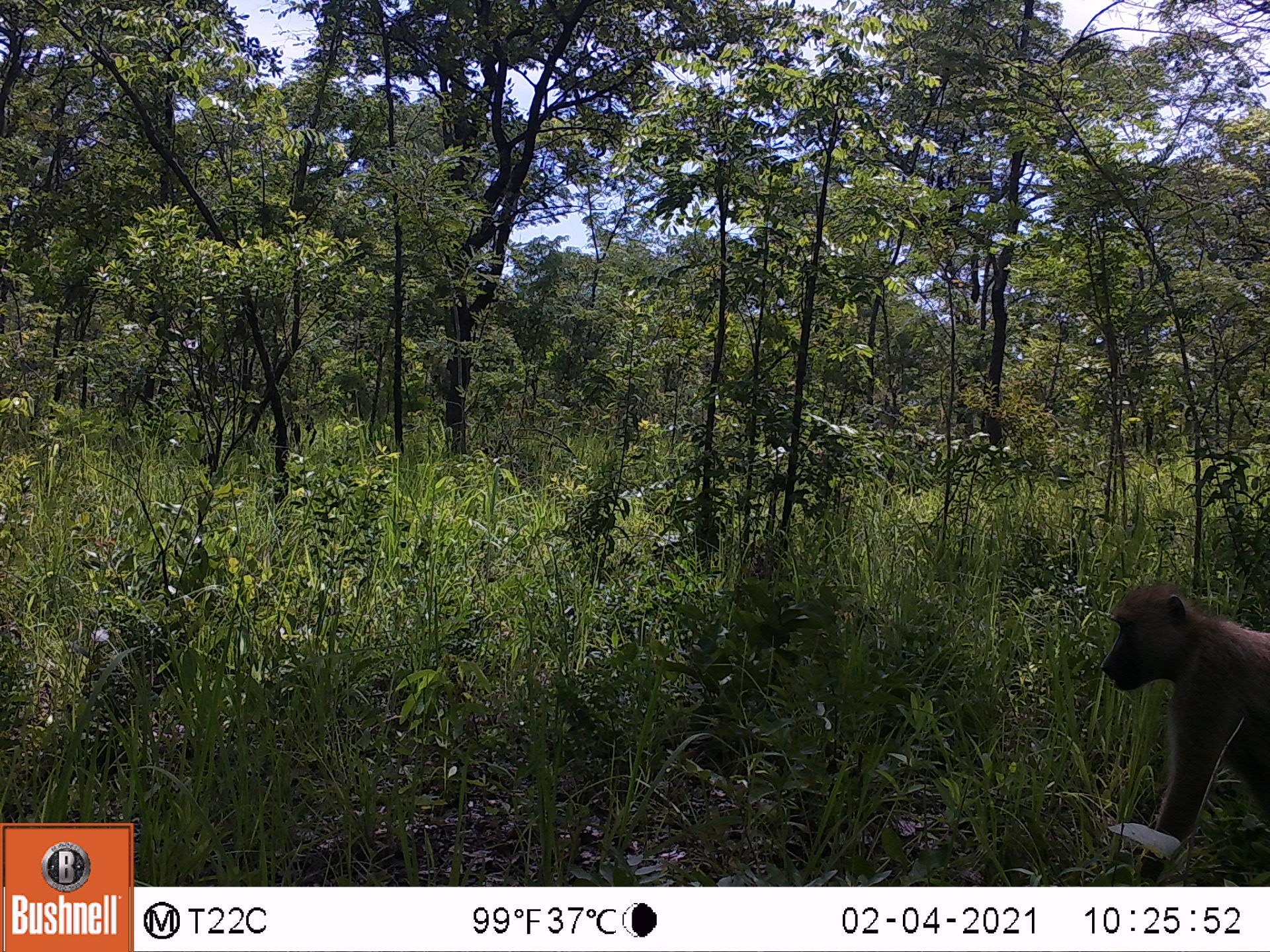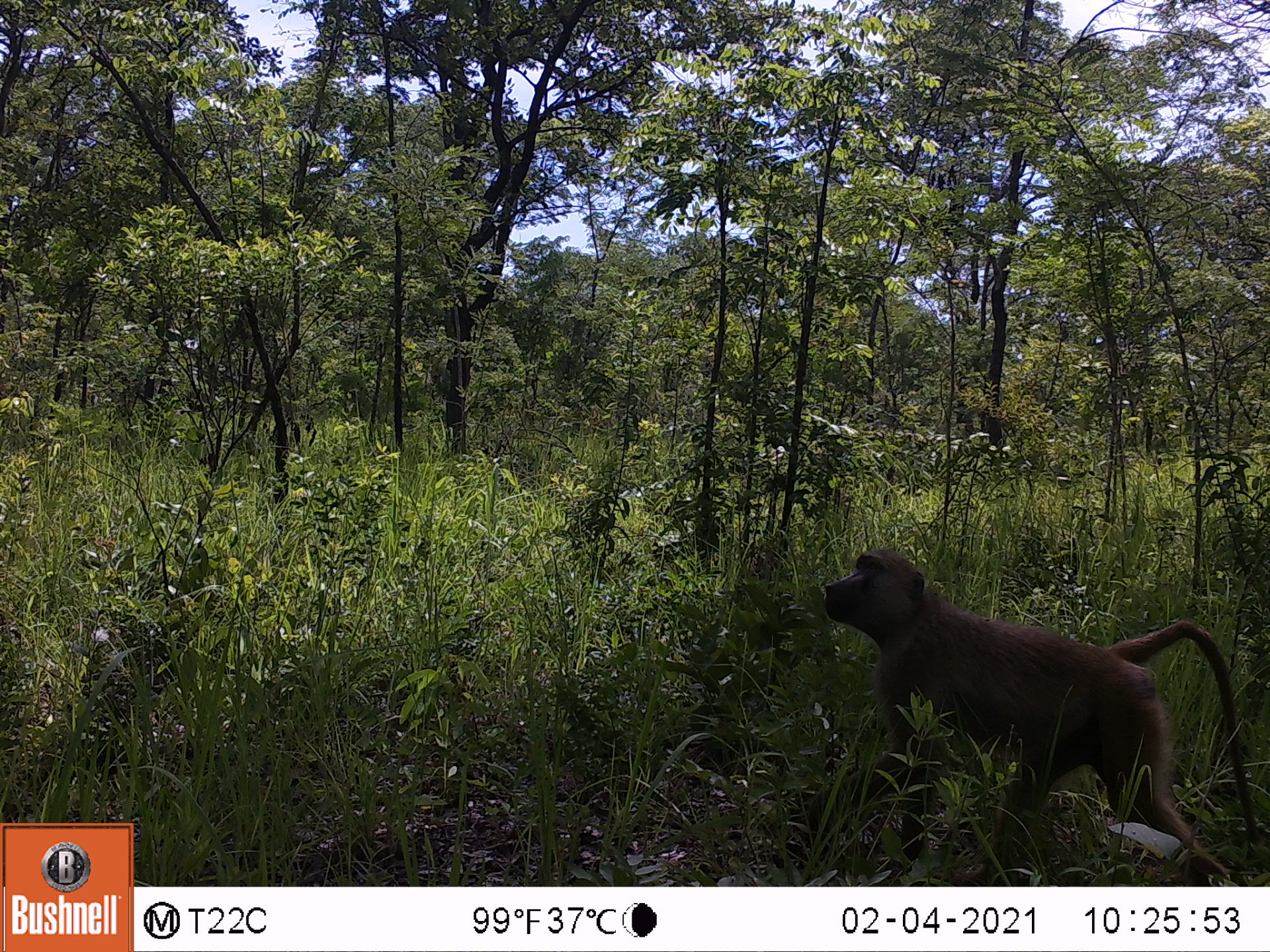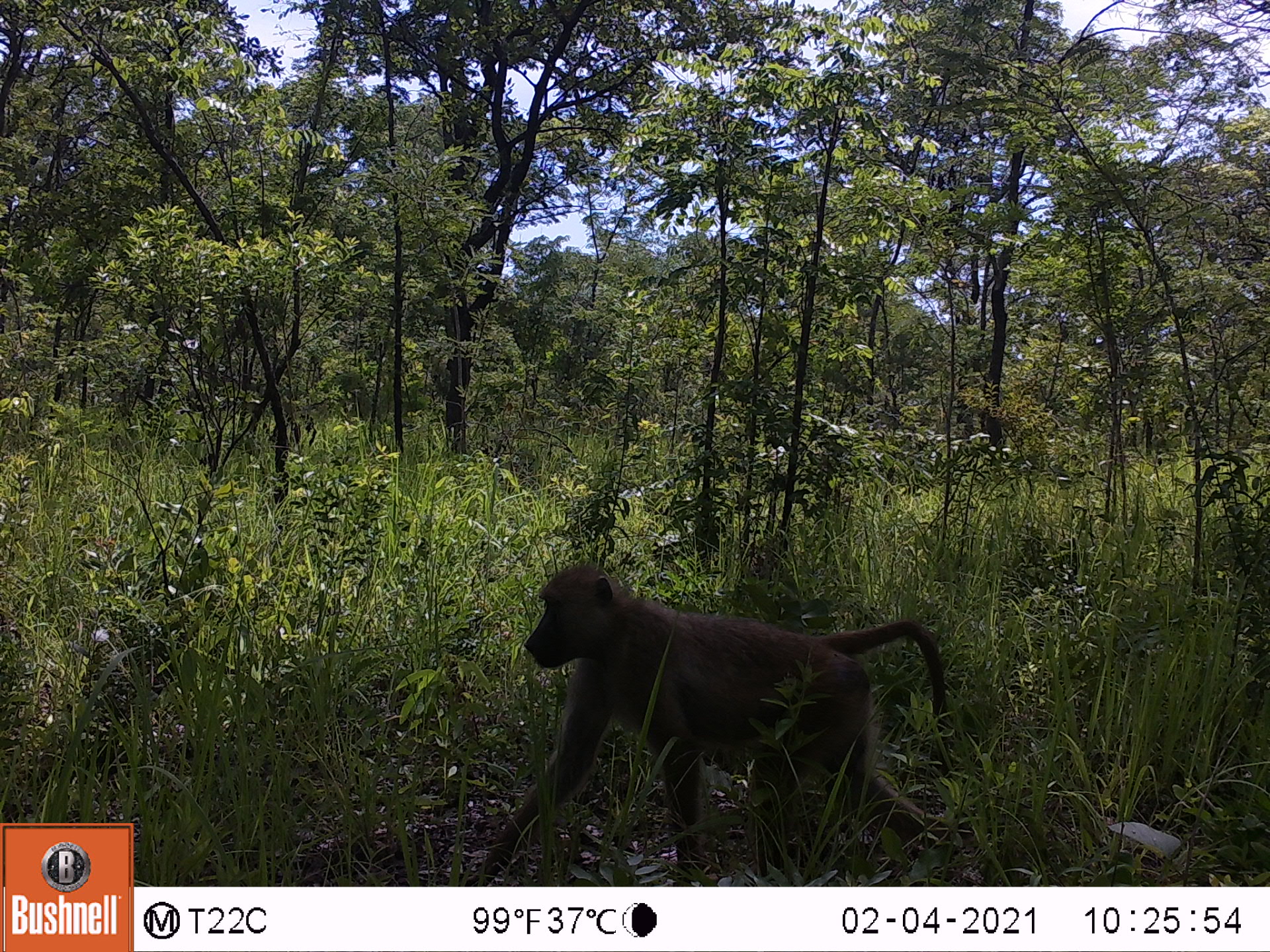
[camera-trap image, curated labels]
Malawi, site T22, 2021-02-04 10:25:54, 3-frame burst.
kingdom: Animalia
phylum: Chordata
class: Mammalia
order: Primates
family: Cercopithecidae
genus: Papio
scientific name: Papio cynocephalus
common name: yellow baboon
Yellow baboon (Papio cynocephalus), count 1.